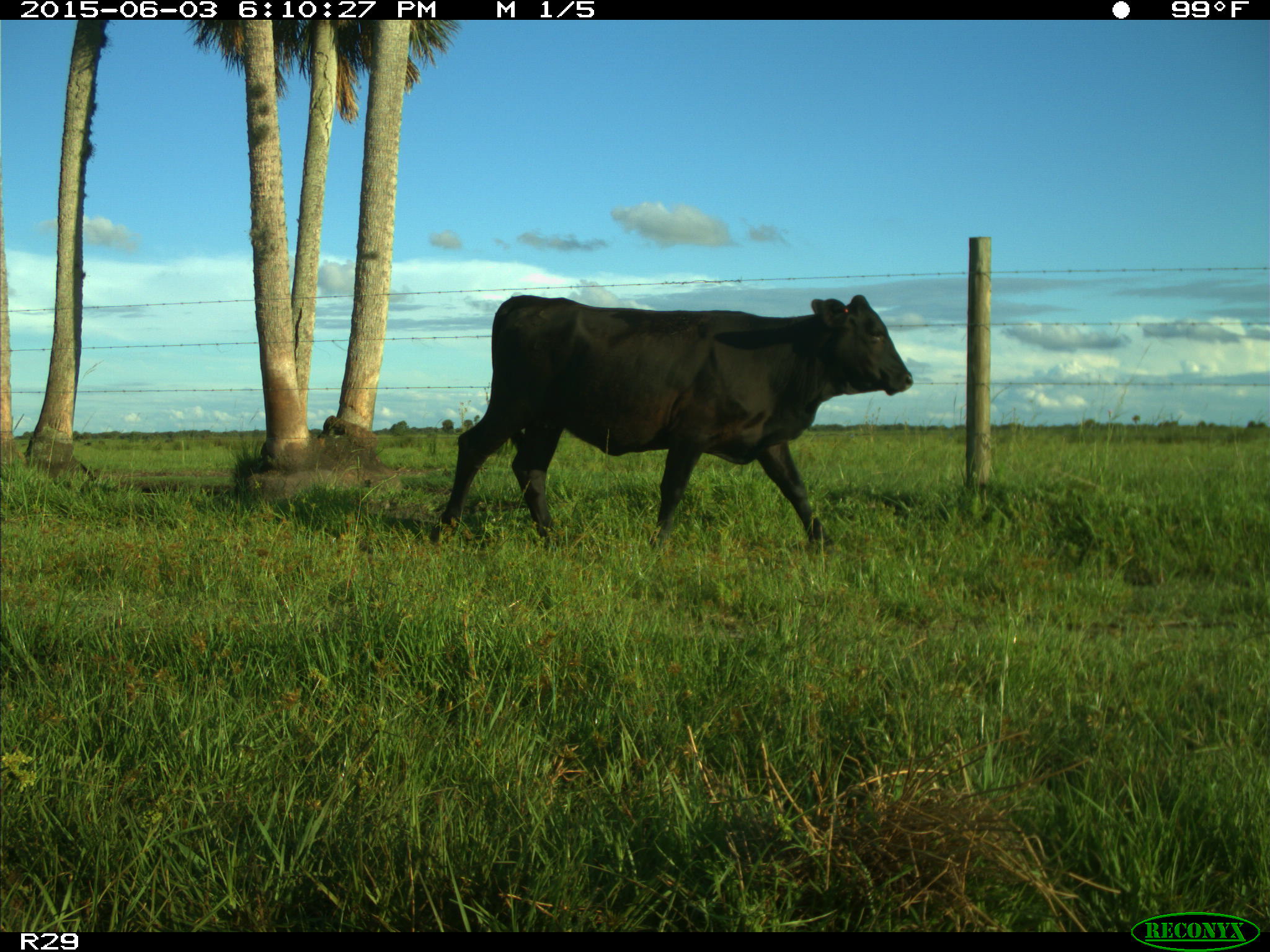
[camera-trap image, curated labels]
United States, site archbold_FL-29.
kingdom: Animalia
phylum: Chordata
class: Mammalia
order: Artiodactyla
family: Bovidae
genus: Bos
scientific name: Bos taurus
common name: domestic cow